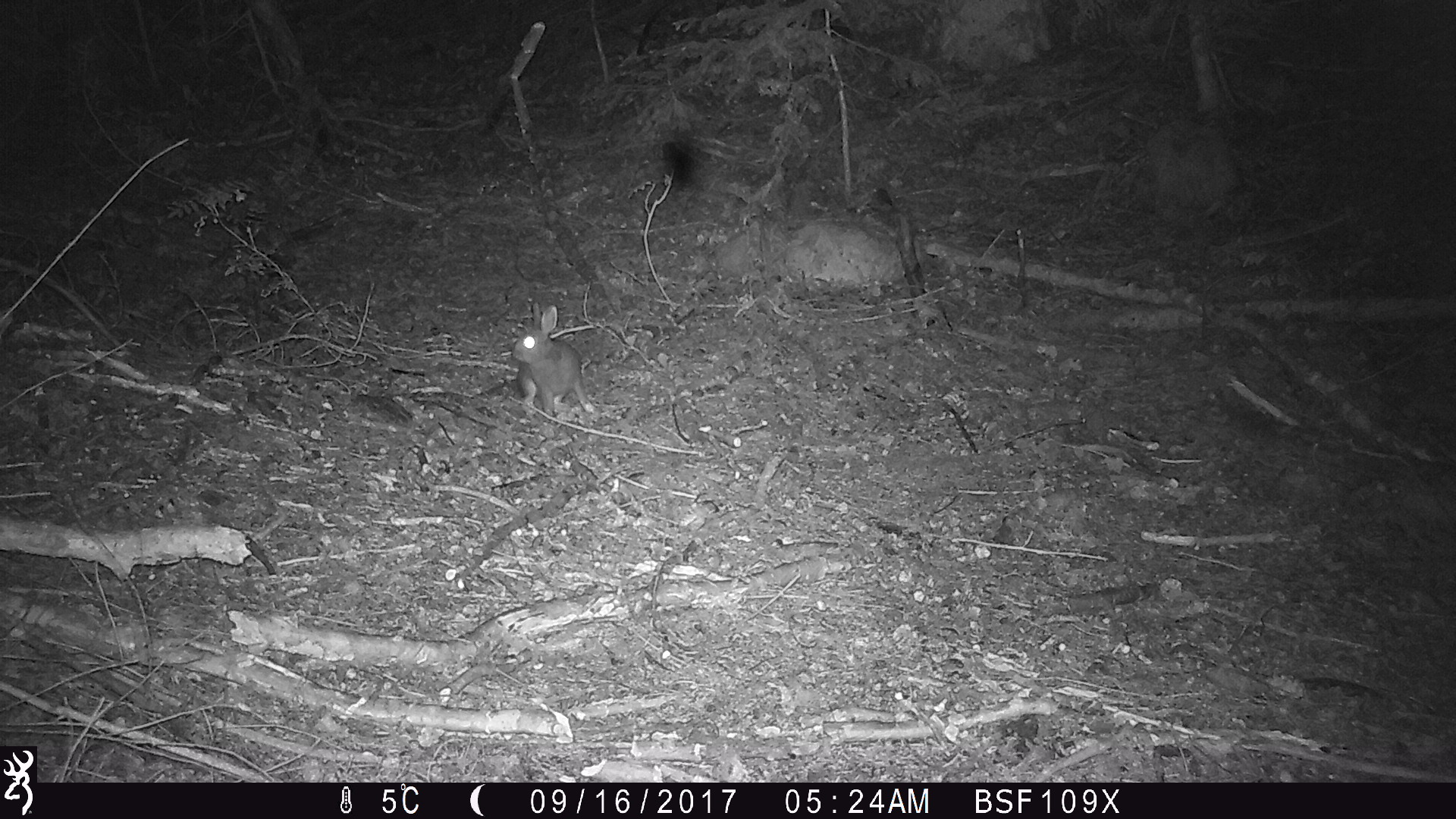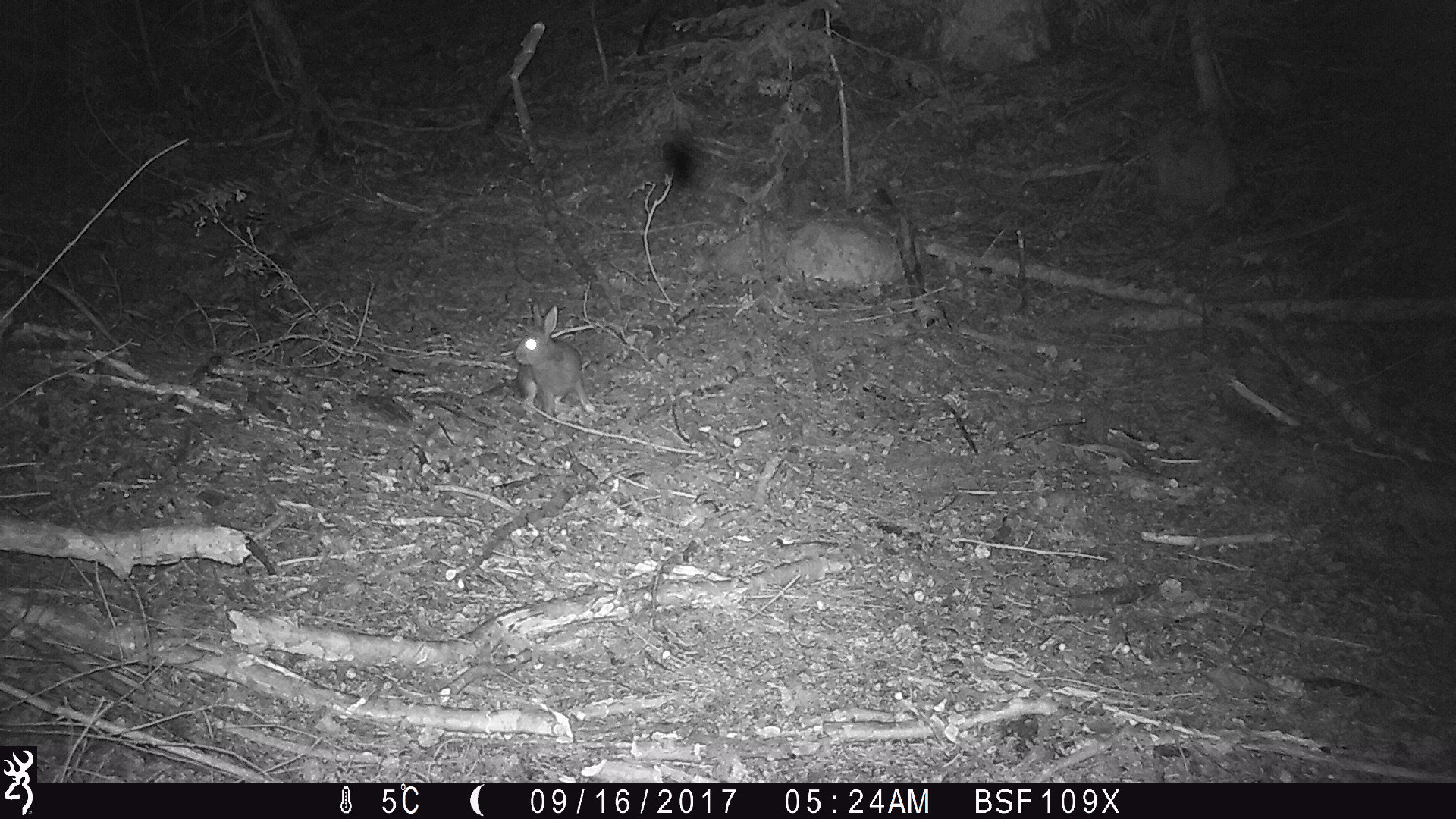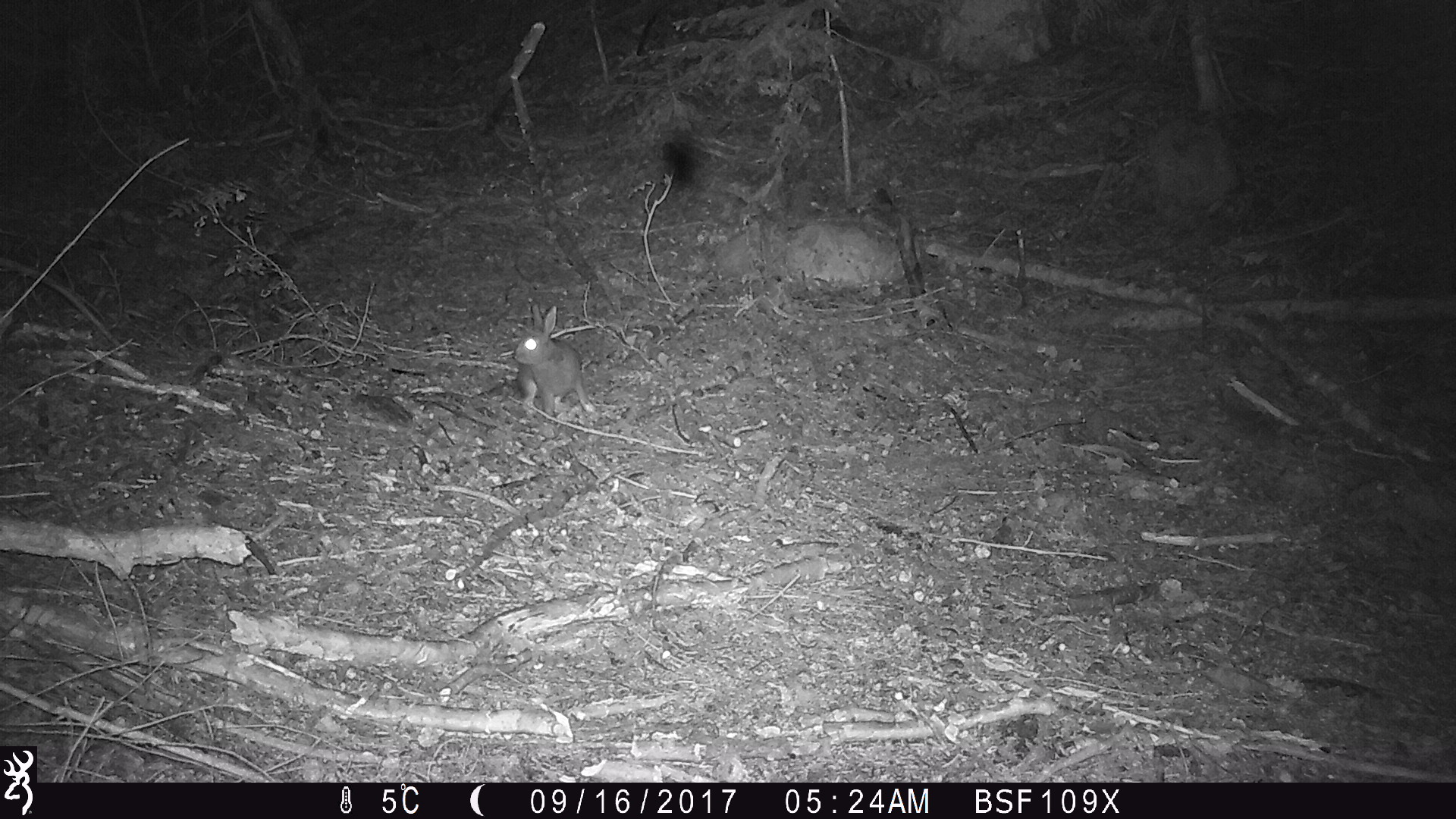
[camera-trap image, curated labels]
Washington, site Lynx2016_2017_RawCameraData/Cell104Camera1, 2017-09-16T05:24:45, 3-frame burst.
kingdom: Animalia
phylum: Chordata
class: Mammalia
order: Lagomorpha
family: Leporidae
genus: Lepus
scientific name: Lepus americanus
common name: snowshoe hare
Lepus americanus (snowshoe hare). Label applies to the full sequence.